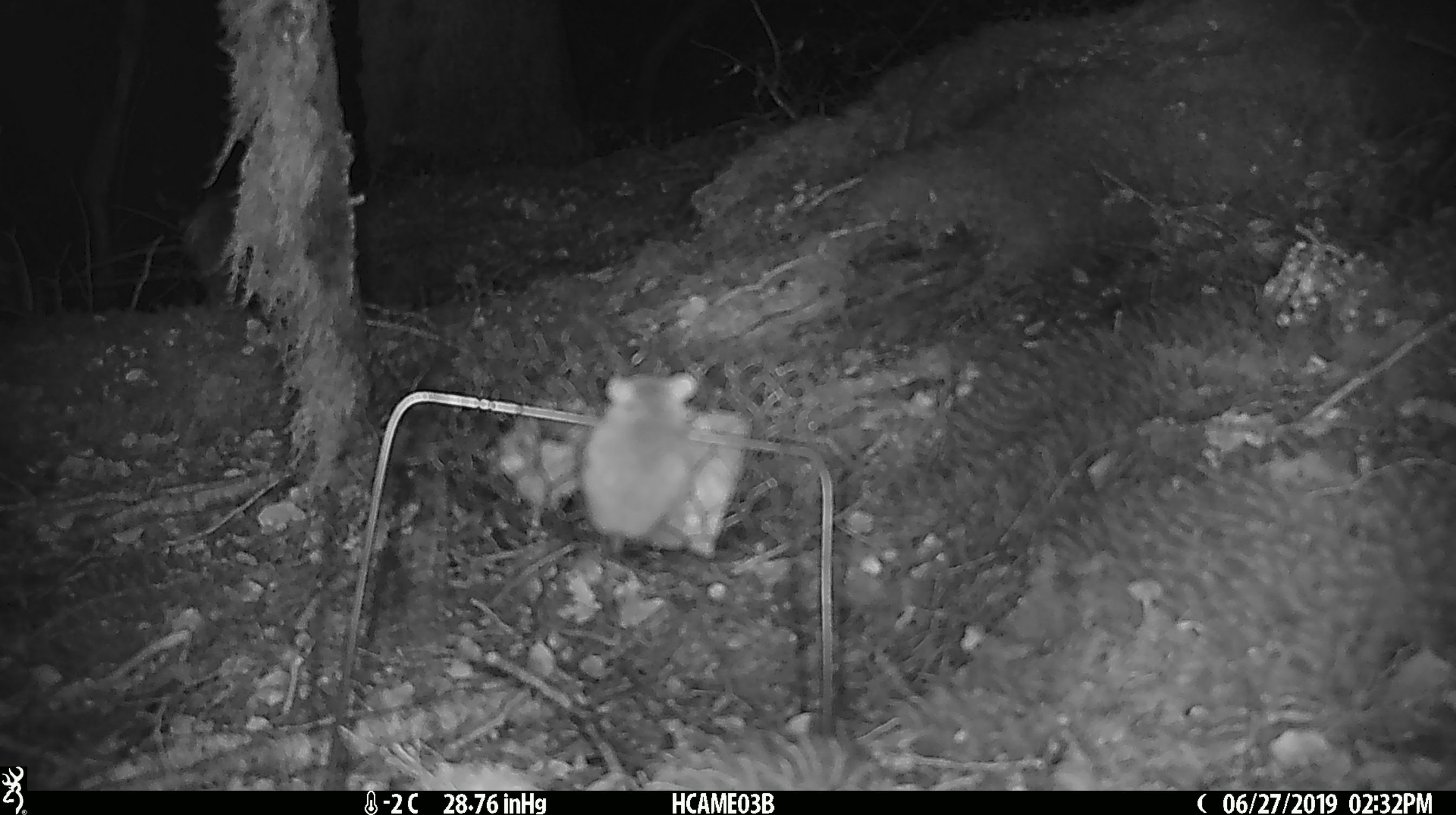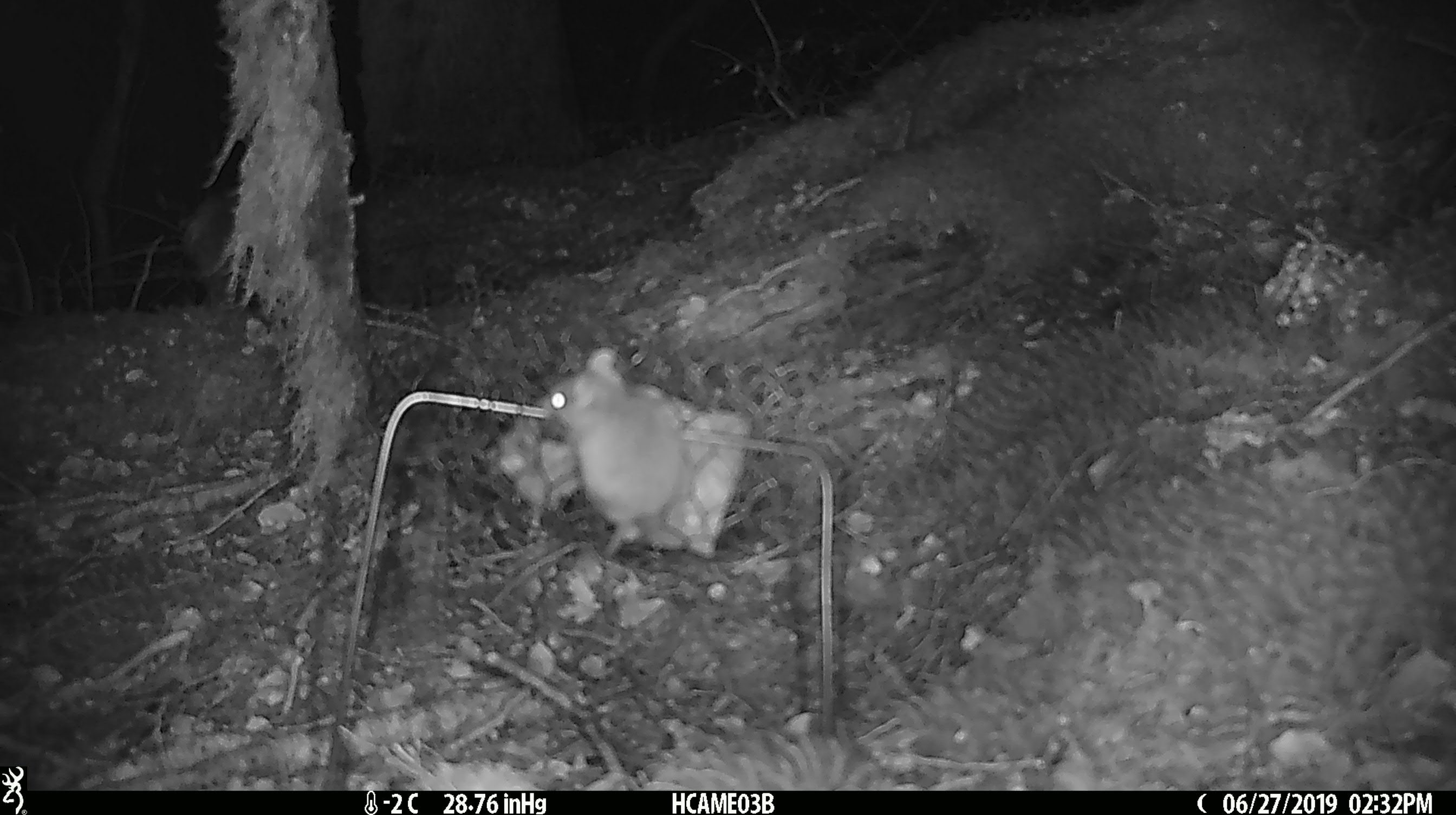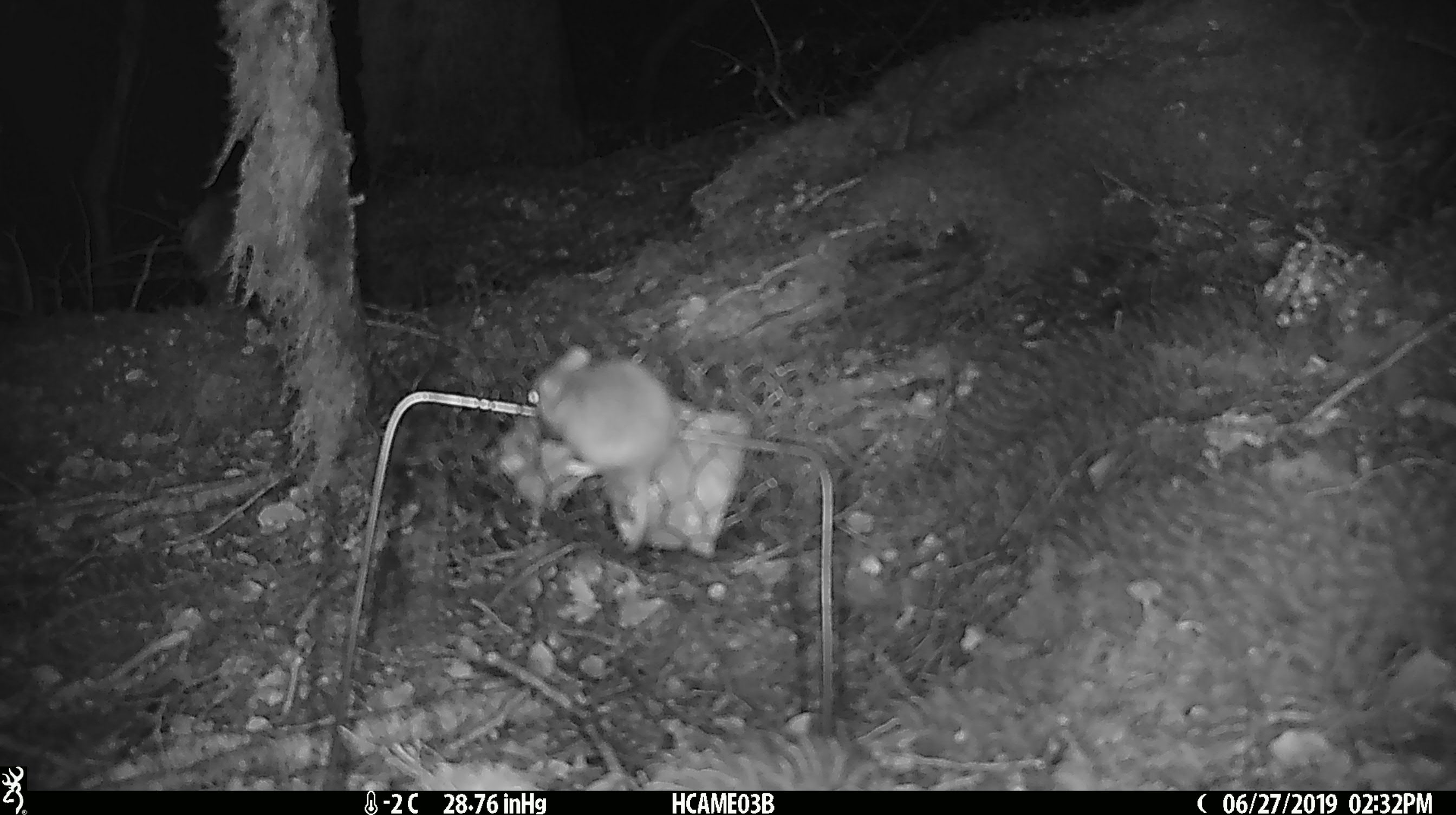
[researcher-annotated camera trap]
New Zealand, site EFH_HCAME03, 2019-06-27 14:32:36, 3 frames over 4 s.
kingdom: Animalia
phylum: Chordata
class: Mammalia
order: Rodentia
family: Muridae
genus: Mus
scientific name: Mus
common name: mouse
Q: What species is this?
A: Mouse (Mus).